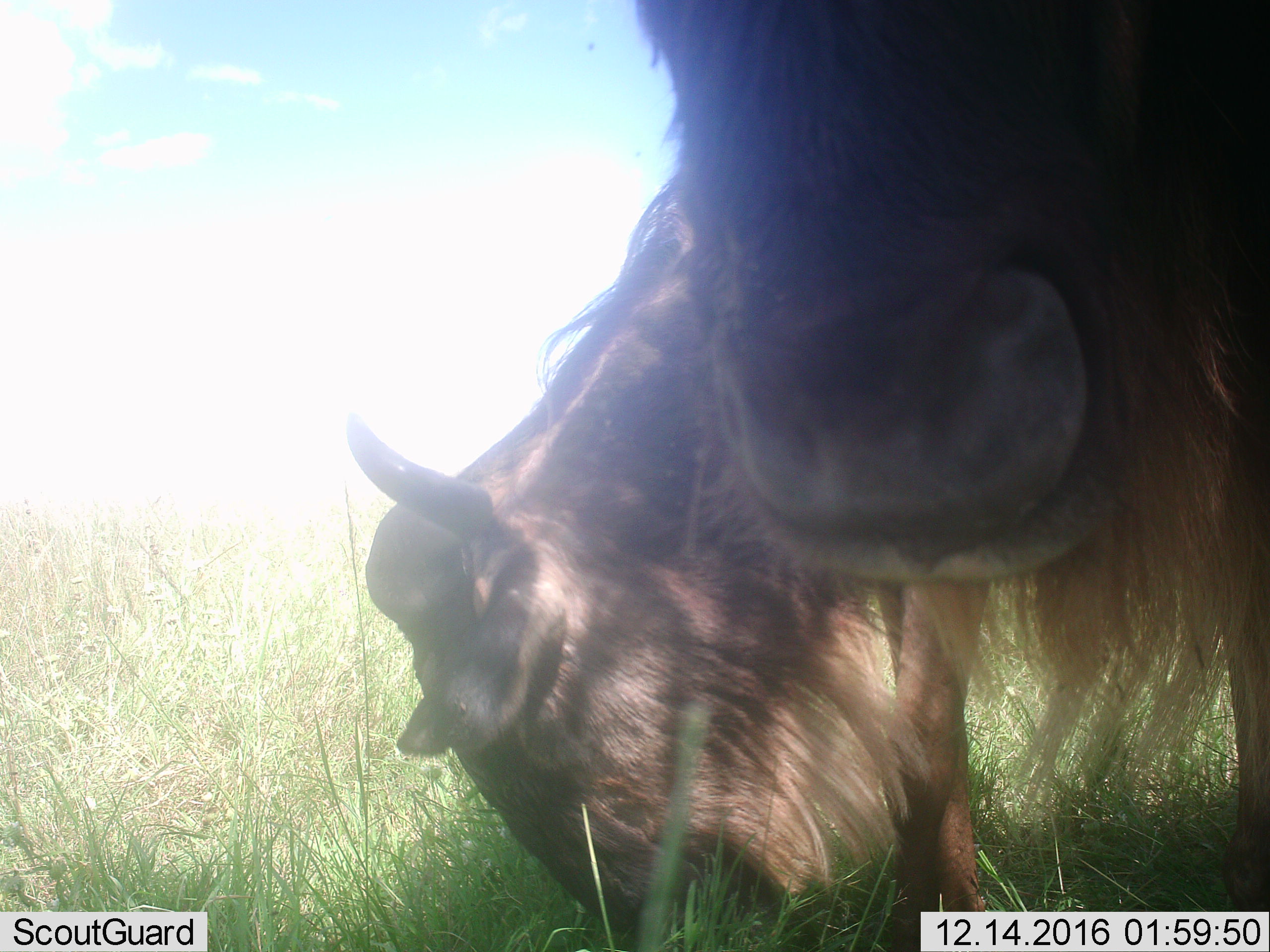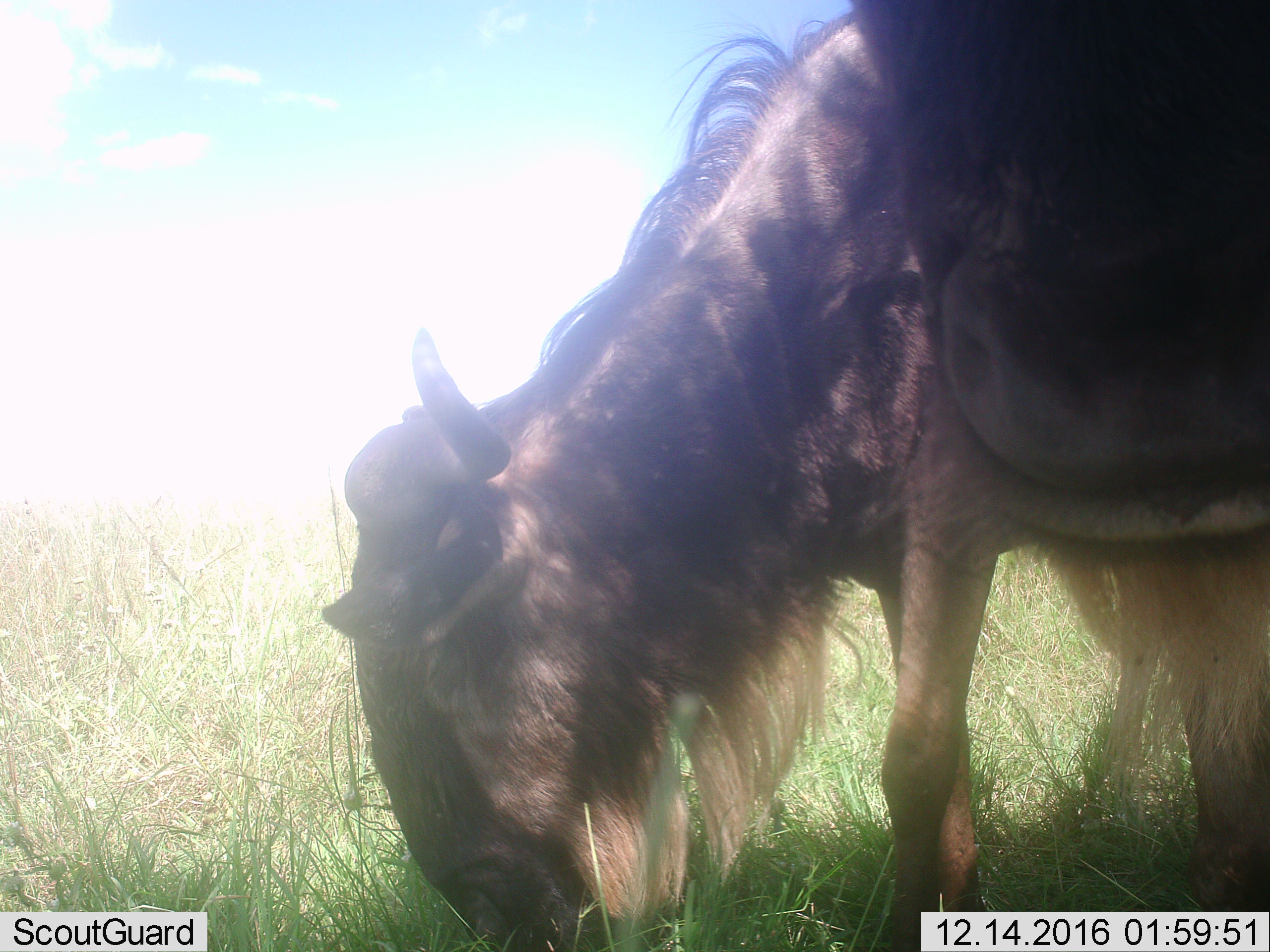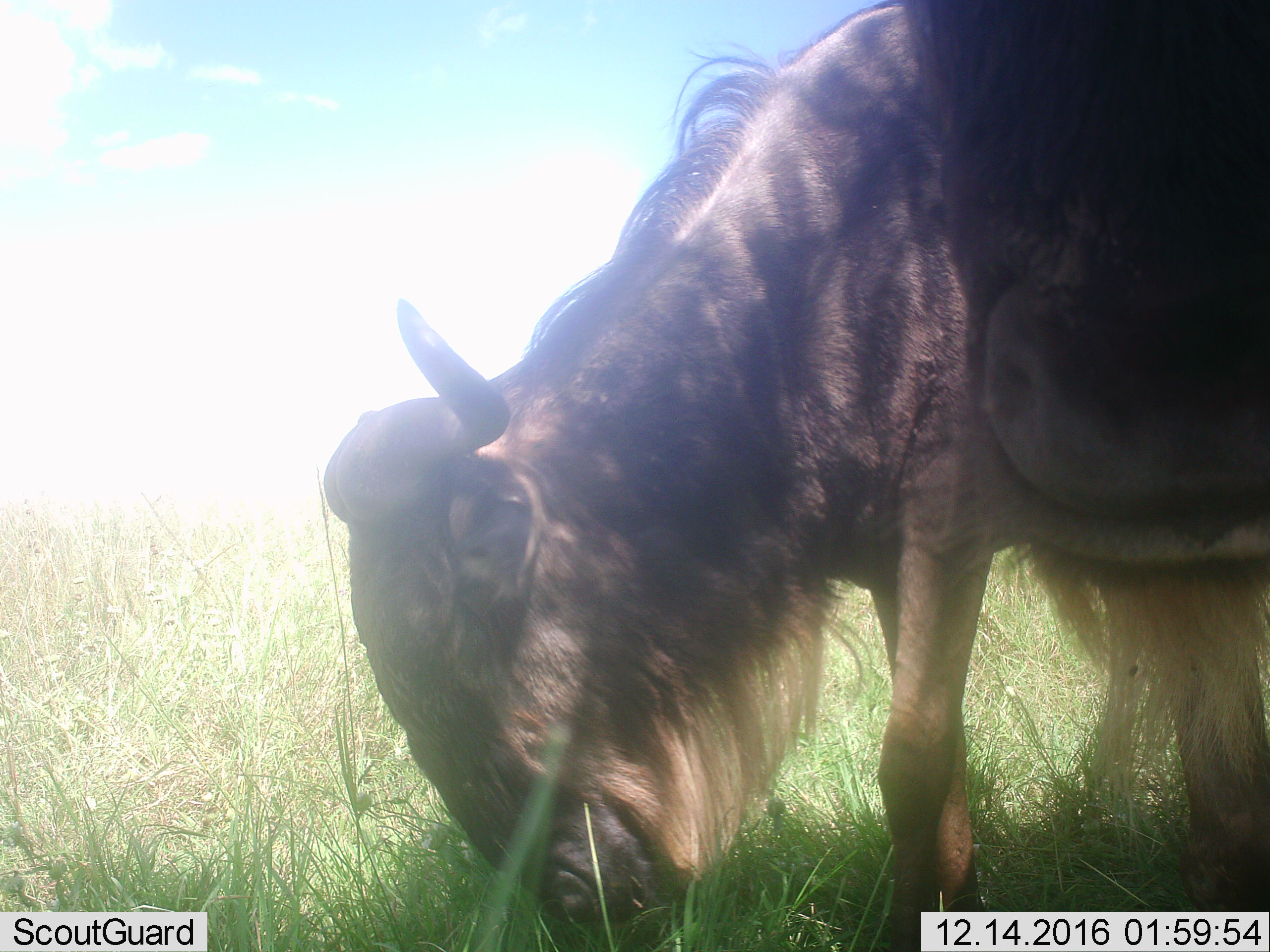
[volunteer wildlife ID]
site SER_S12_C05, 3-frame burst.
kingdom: Animalia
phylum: Chordata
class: Mammalia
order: Artiodactyla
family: Bovidae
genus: Connochaetes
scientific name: Connochaetes taurinus taurinus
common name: blue wildebeest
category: wildebeestblue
Wildebeestblue (blue wildebeest) (Connochaetes taurinus taurinus), count 2. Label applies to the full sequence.